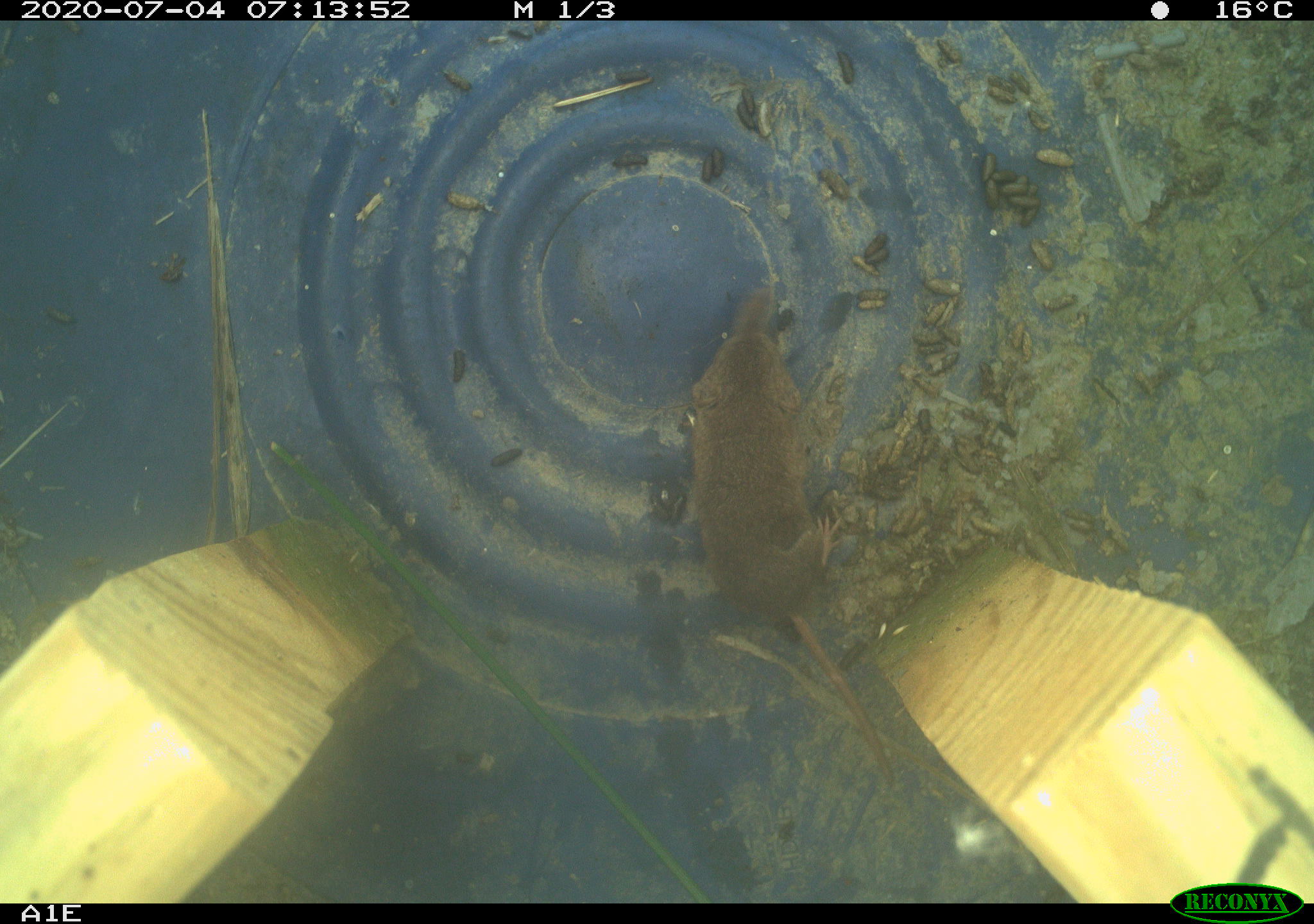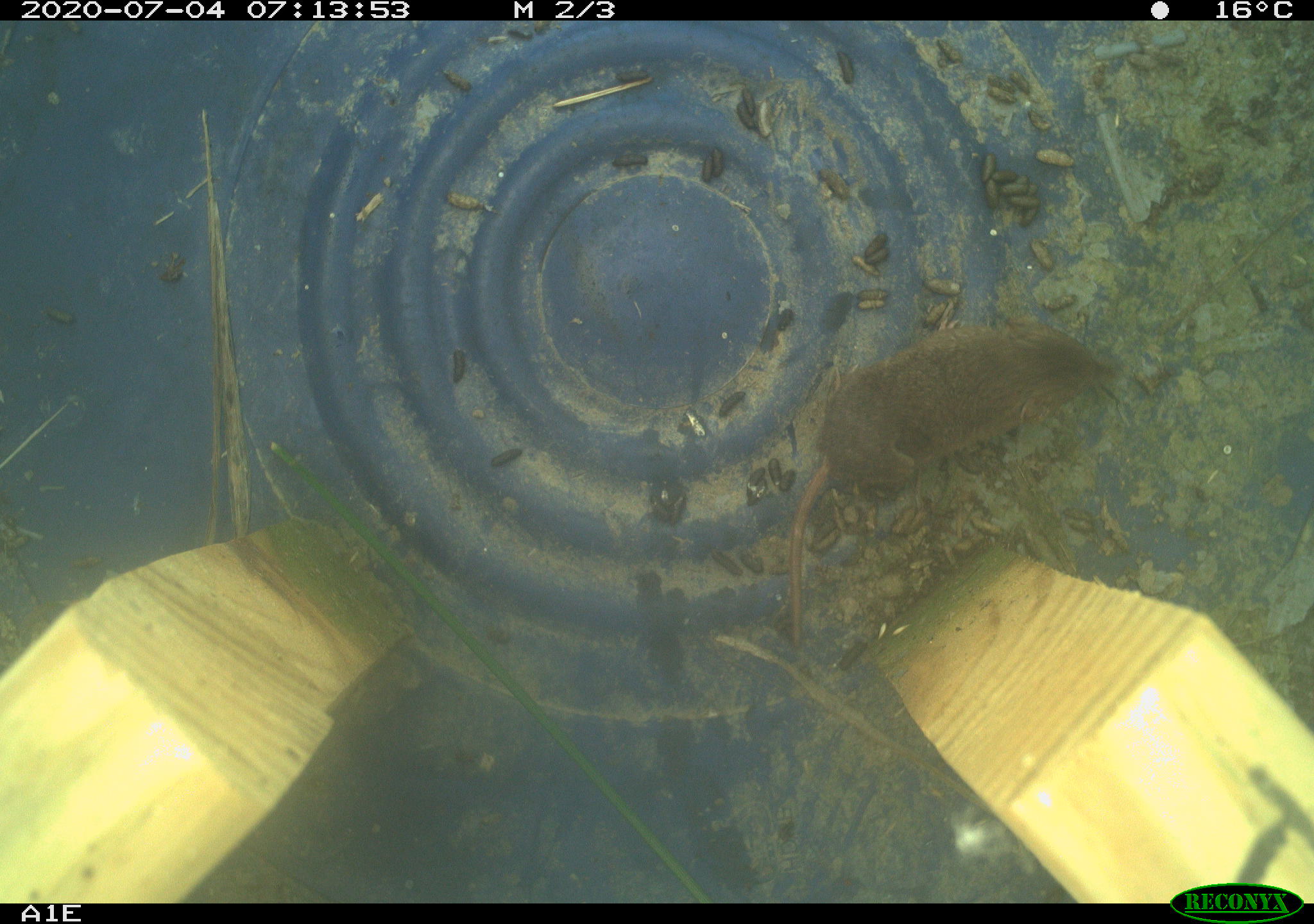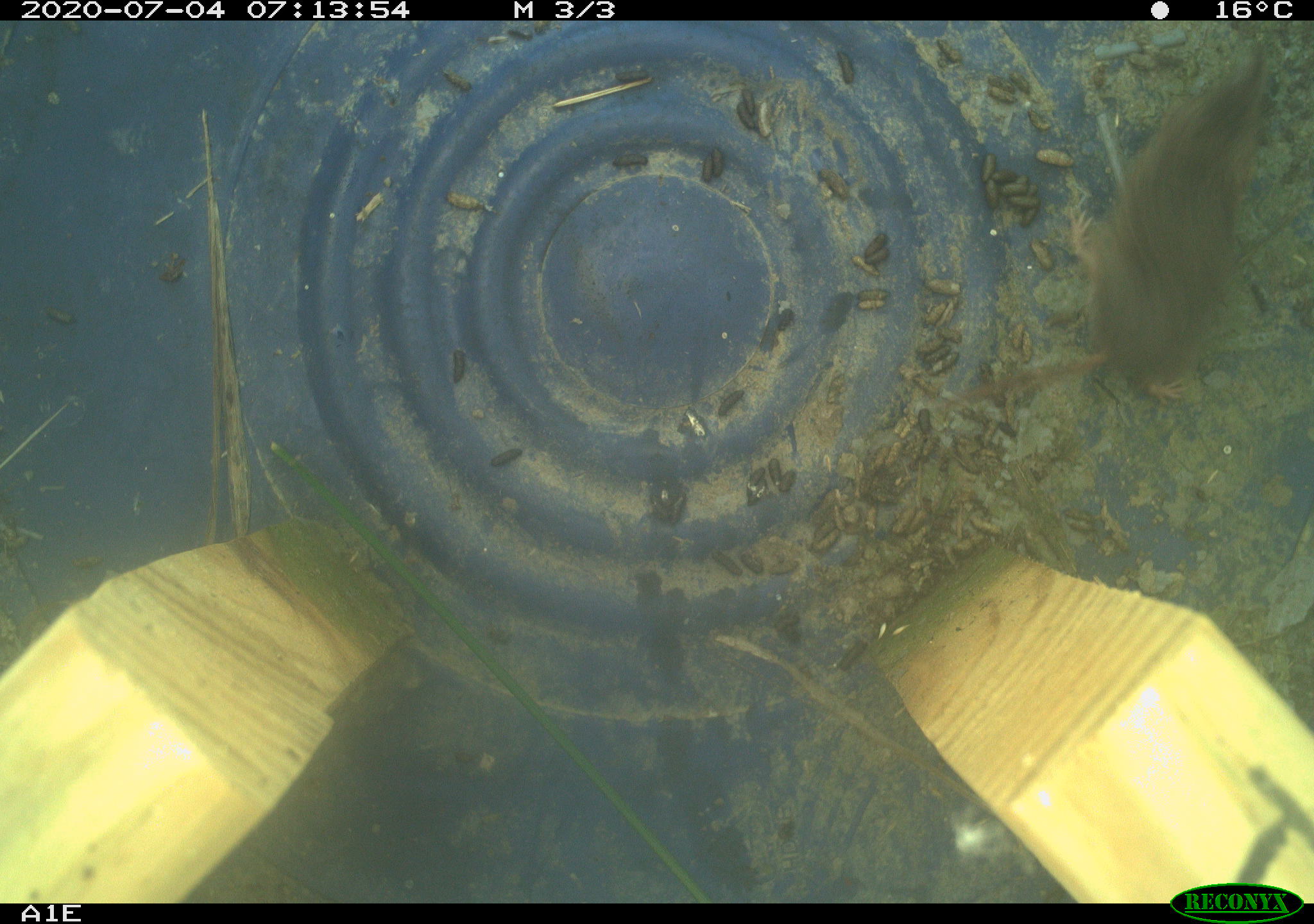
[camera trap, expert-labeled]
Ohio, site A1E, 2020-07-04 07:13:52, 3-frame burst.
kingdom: Animalia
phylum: Chordata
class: Mammalia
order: Eulipotyphla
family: Soricidae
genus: Sorex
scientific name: Sorex cinereus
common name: masked shrew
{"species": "masked shrew (Sorex cinereus)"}